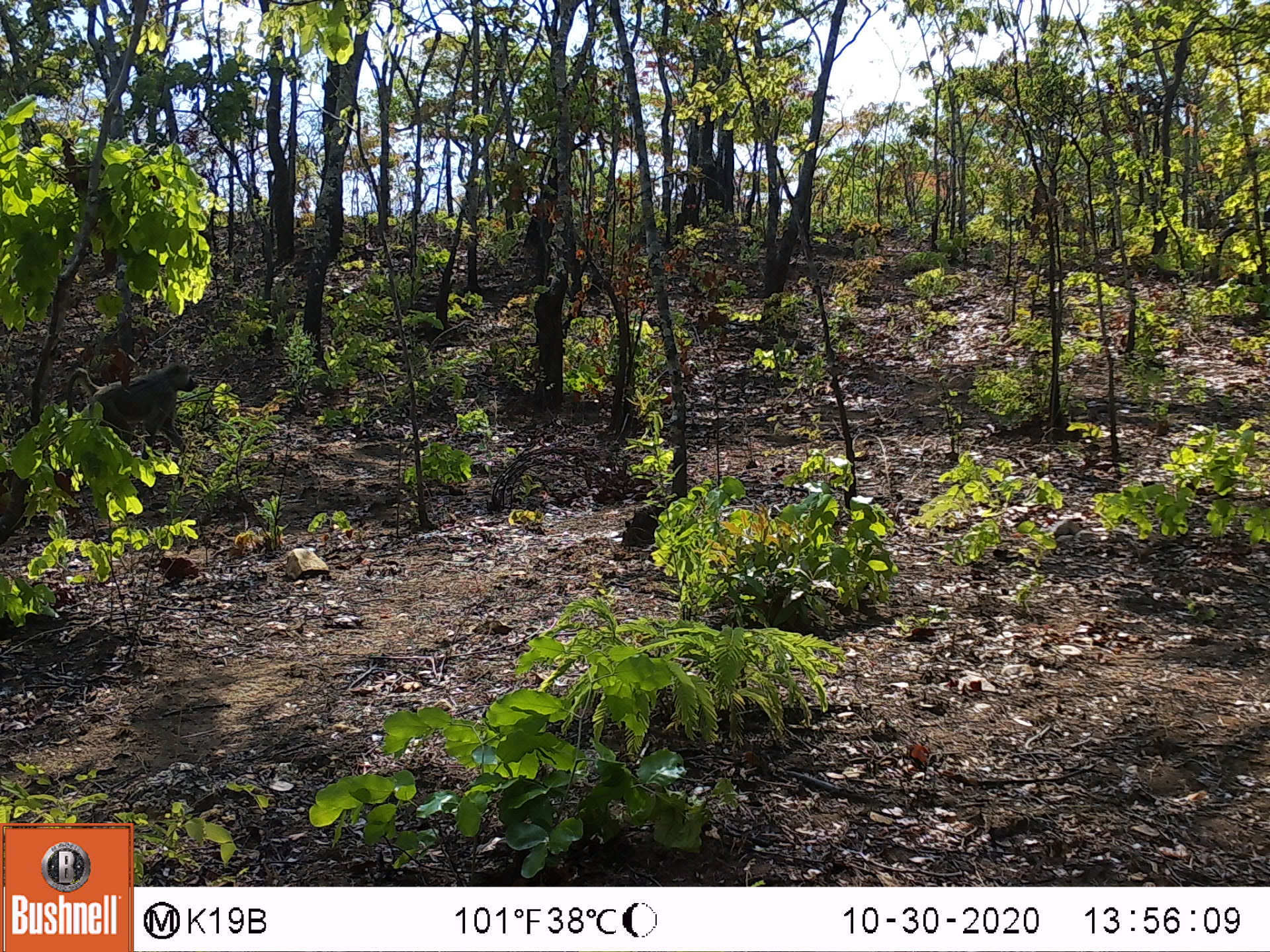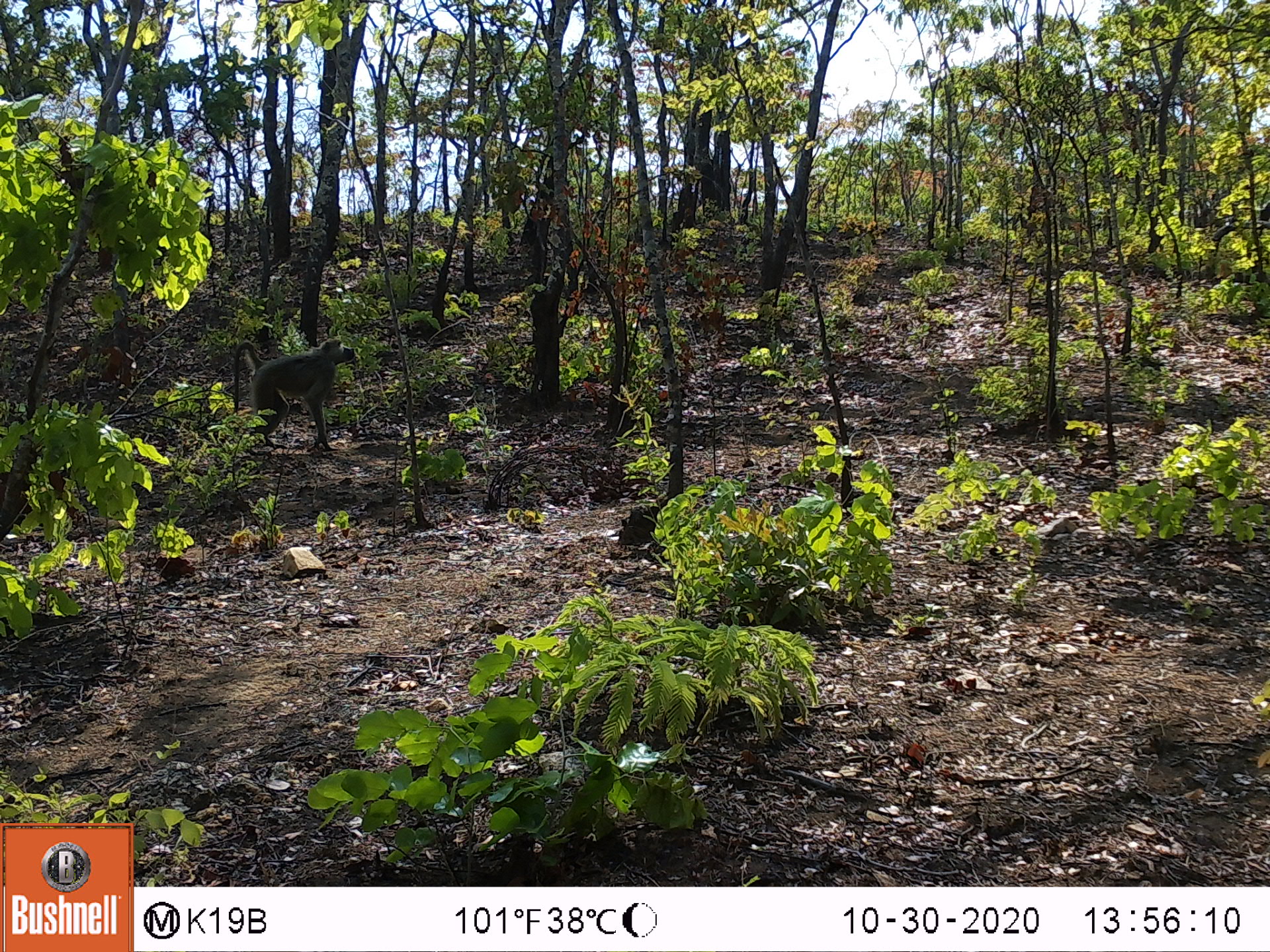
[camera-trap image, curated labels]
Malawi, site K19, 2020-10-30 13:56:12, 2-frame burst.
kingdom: Animalia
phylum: Chordata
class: Mammalia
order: Primates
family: Cercopithecidae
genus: Papio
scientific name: Papio cynocephalus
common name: yellow baboon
Yellow baboon (Papio cynocephalus), count 1.